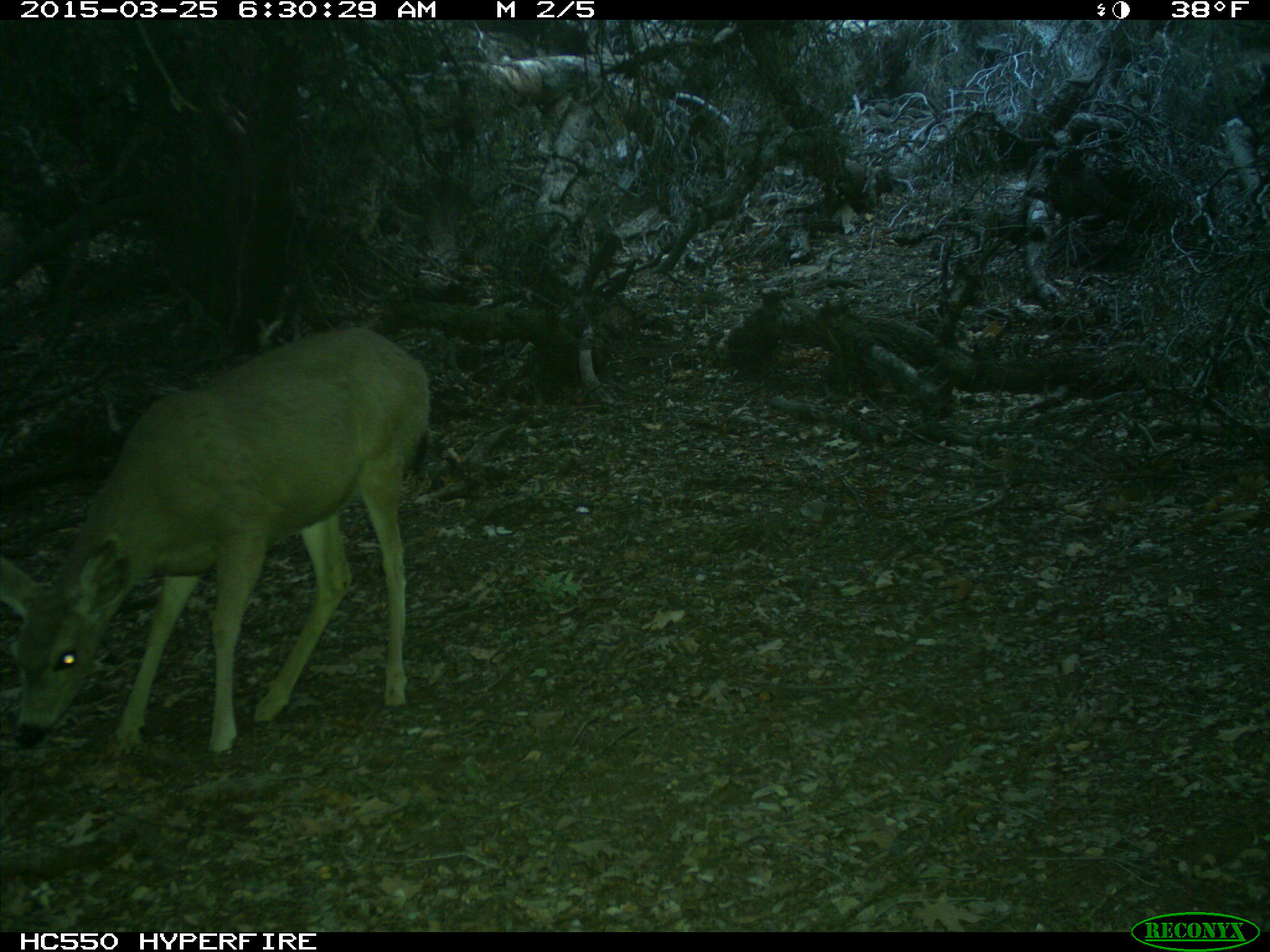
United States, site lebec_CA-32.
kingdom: Animalia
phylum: Chordata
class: Mammalia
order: Artiodactyla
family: Cervidae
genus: Odocoileus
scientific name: Odocoileus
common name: deer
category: unidentified deer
Unidentified deer (deer) (Odocoileus).